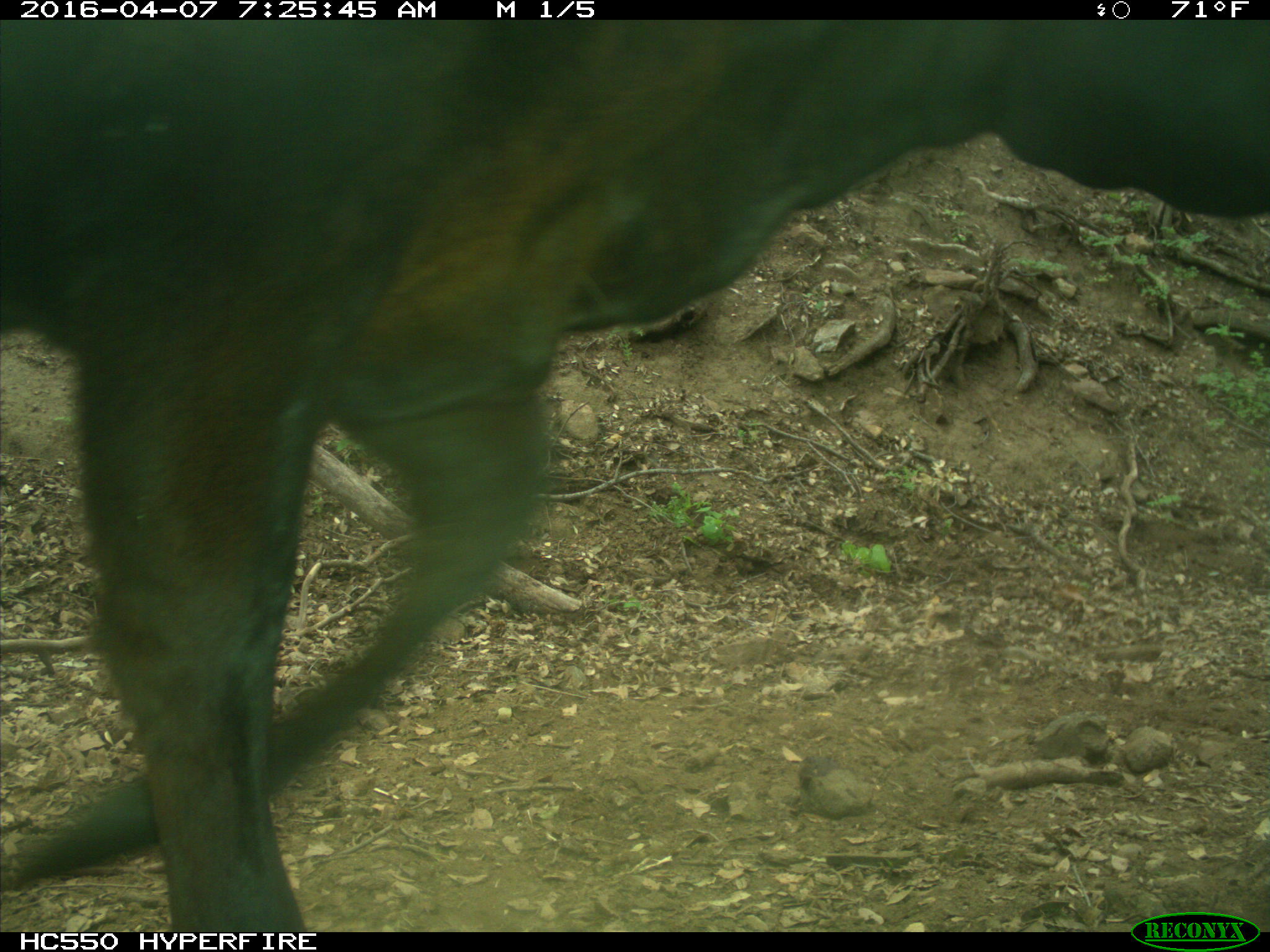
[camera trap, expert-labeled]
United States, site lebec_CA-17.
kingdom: Animalia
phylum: Chordata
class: Mammalia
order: Artiodactyla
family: Bovidae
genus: Bos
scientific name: Bos taurus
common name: domestic cow